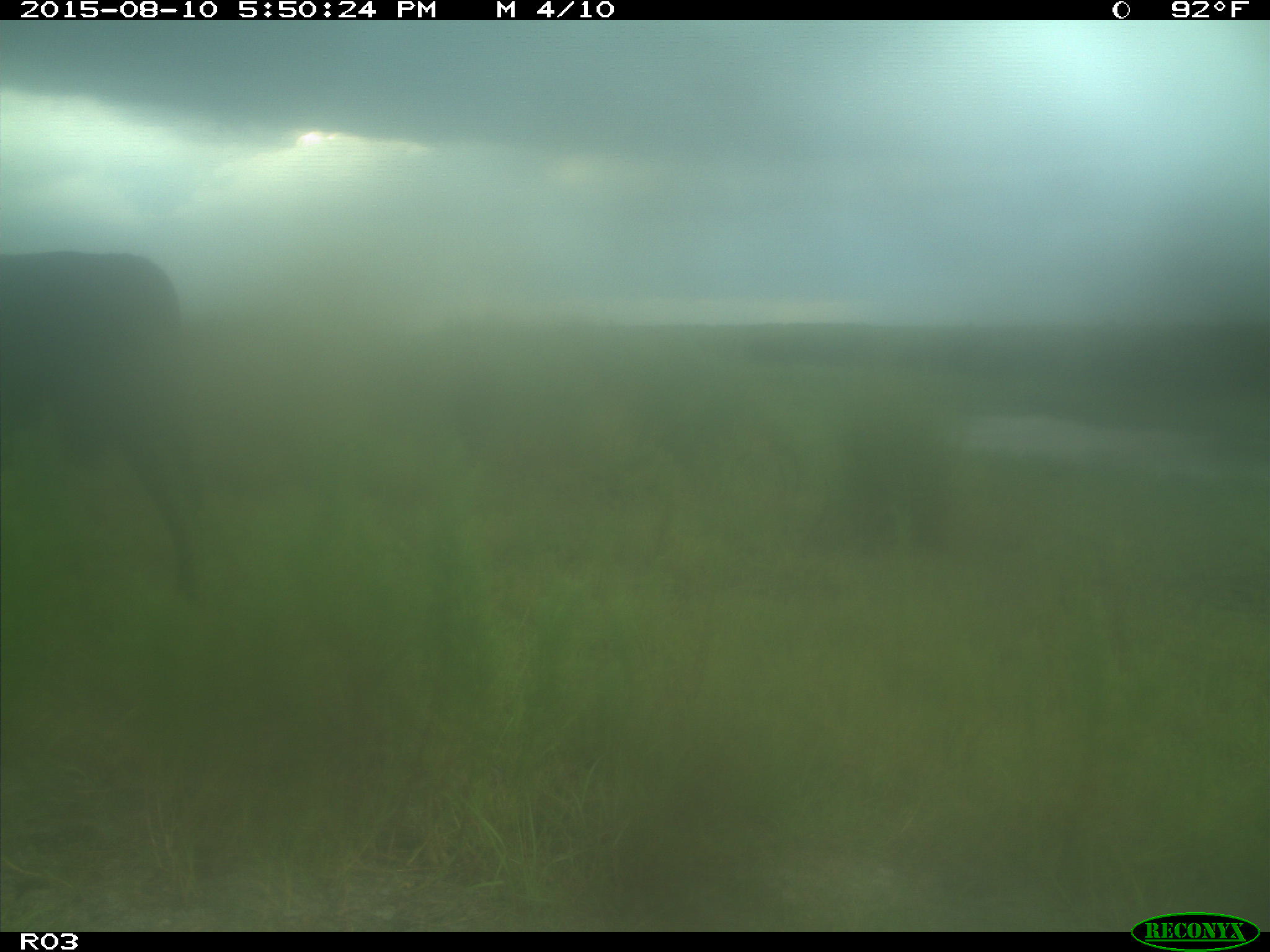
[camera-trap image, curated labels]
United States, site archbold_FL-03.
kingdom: Animalia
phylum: Chordata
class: Mammalia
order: Artiodactyla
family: Bovidae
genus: Bos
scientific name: Bos taurus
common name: domestic cow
Bos taurus (domestic cow).